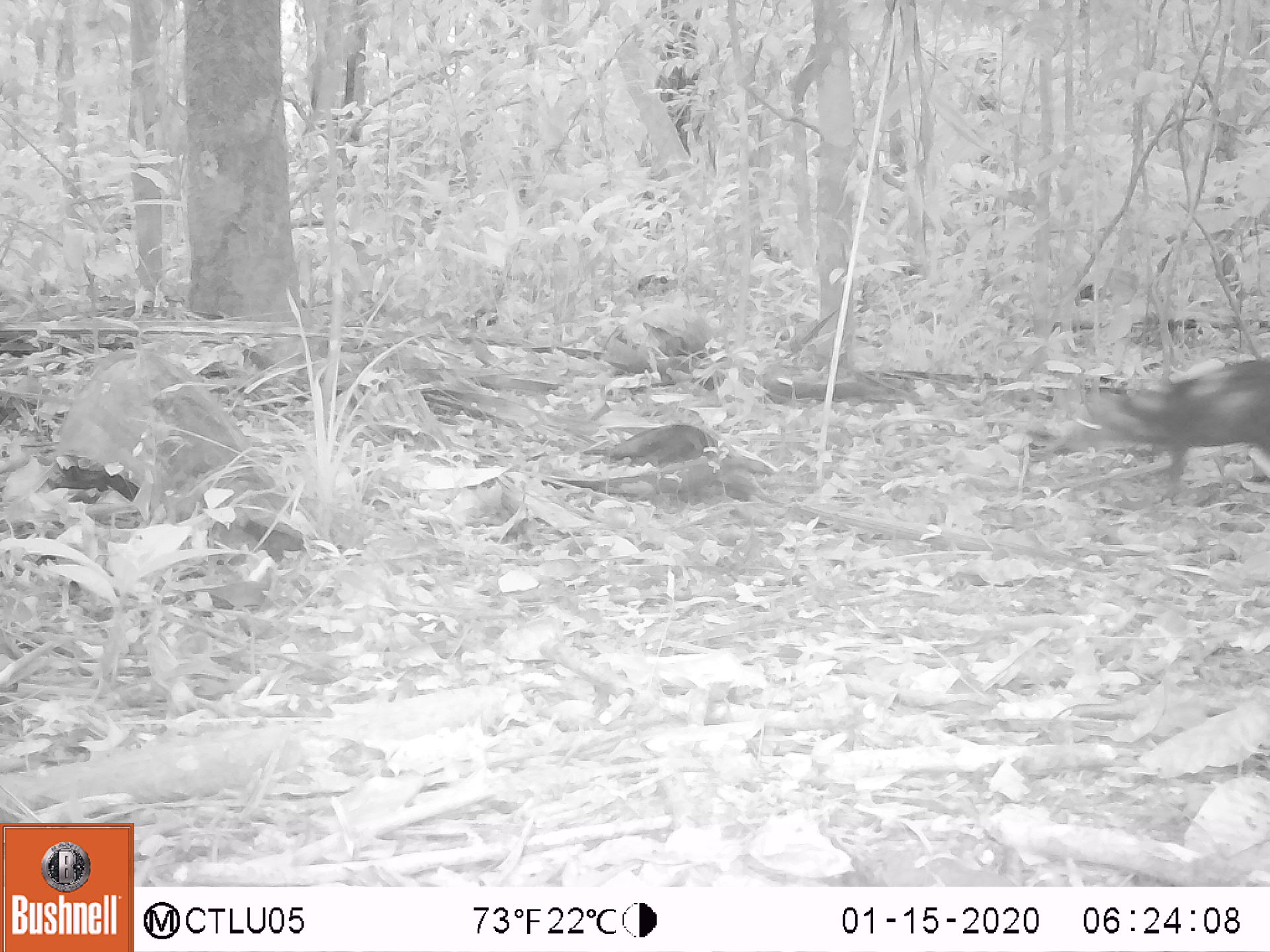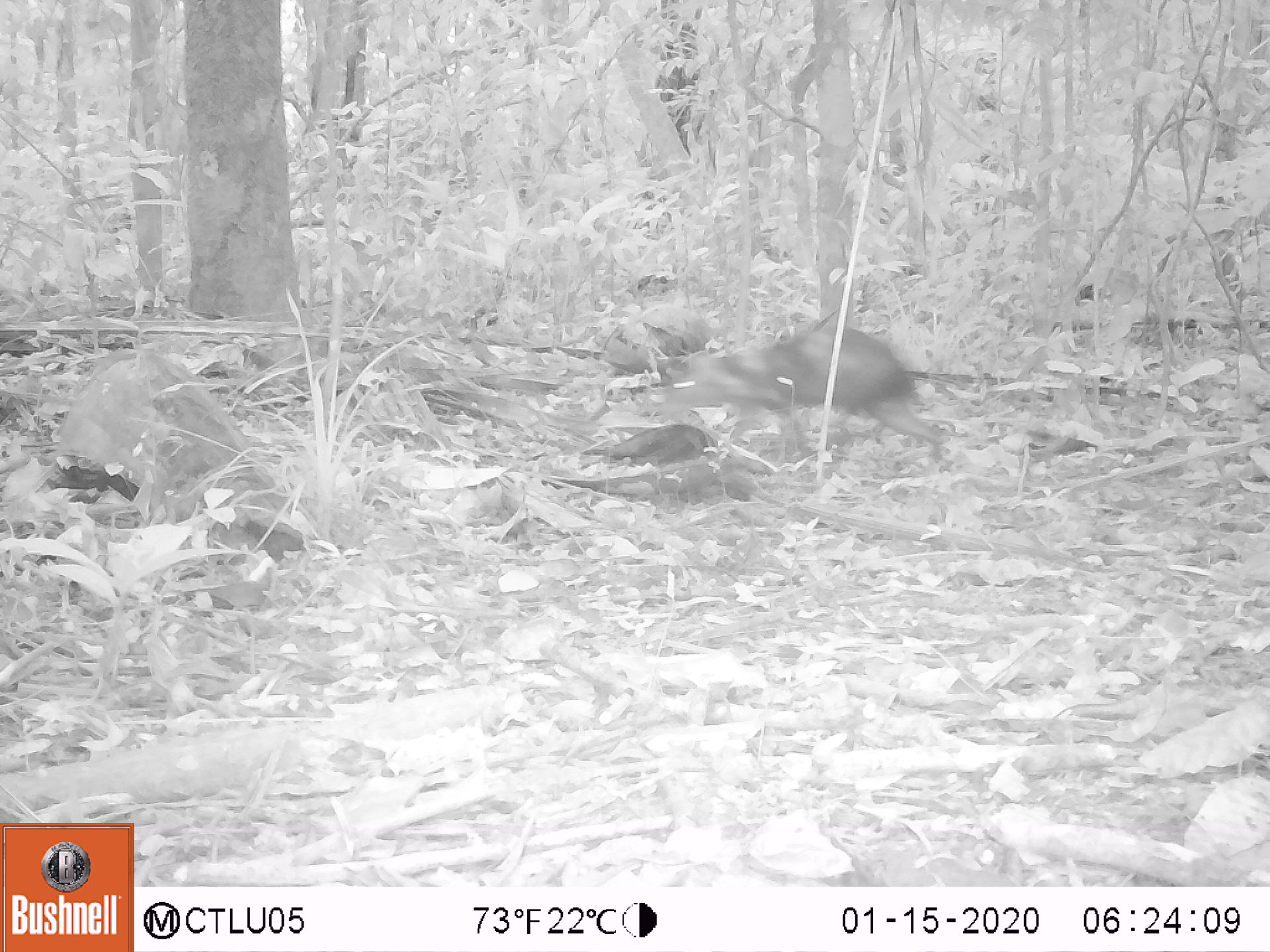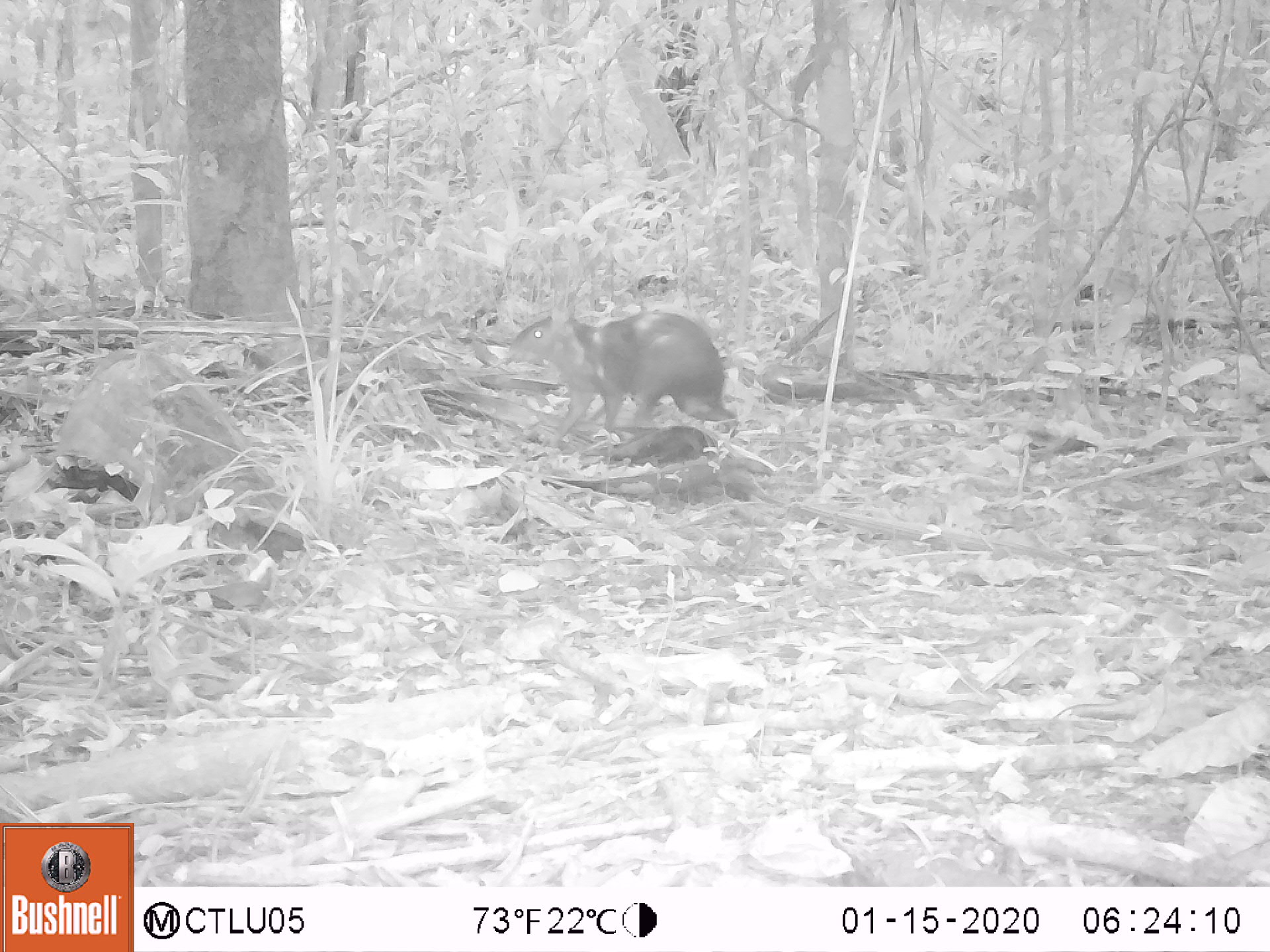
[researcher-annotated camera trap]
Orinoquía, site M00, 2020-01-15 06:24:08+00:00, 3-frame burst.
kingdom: Animalia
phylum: Chordata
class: Mammalia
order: Rodentia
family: Dasyproctidae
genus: Dasyprocta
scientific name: Dasyprocta fuliginosa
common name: black agouti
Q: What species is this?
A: Black agouti (Dasyprocta fuliginosa).